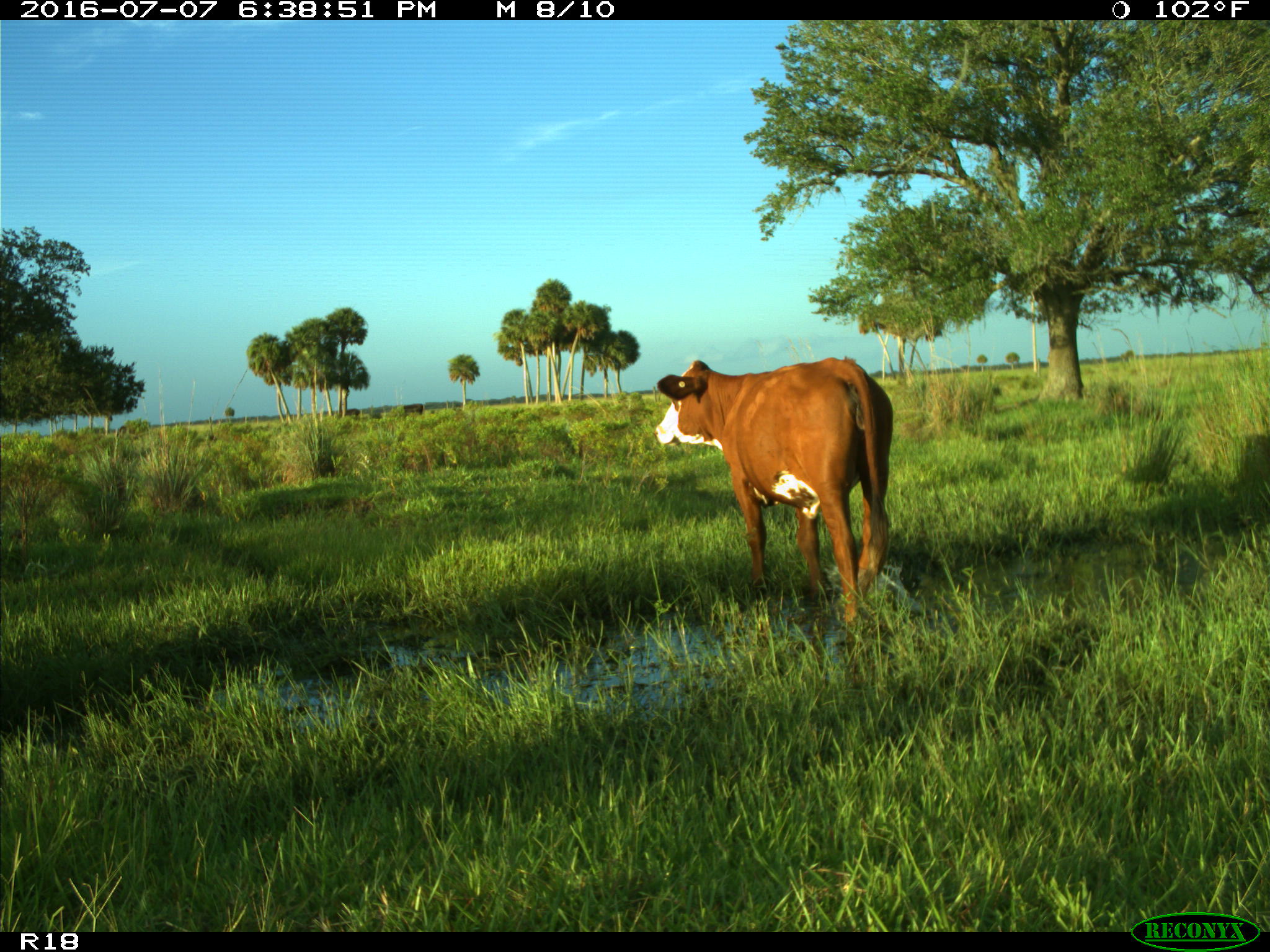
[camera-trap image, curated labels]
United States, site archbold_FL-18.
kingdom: Animalia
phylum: Chordata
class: Mammalia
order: Artiodactyla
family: Bovidae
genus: Bos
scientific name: Bos taurus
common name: domestic cow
Bos taurus (domestic cow).